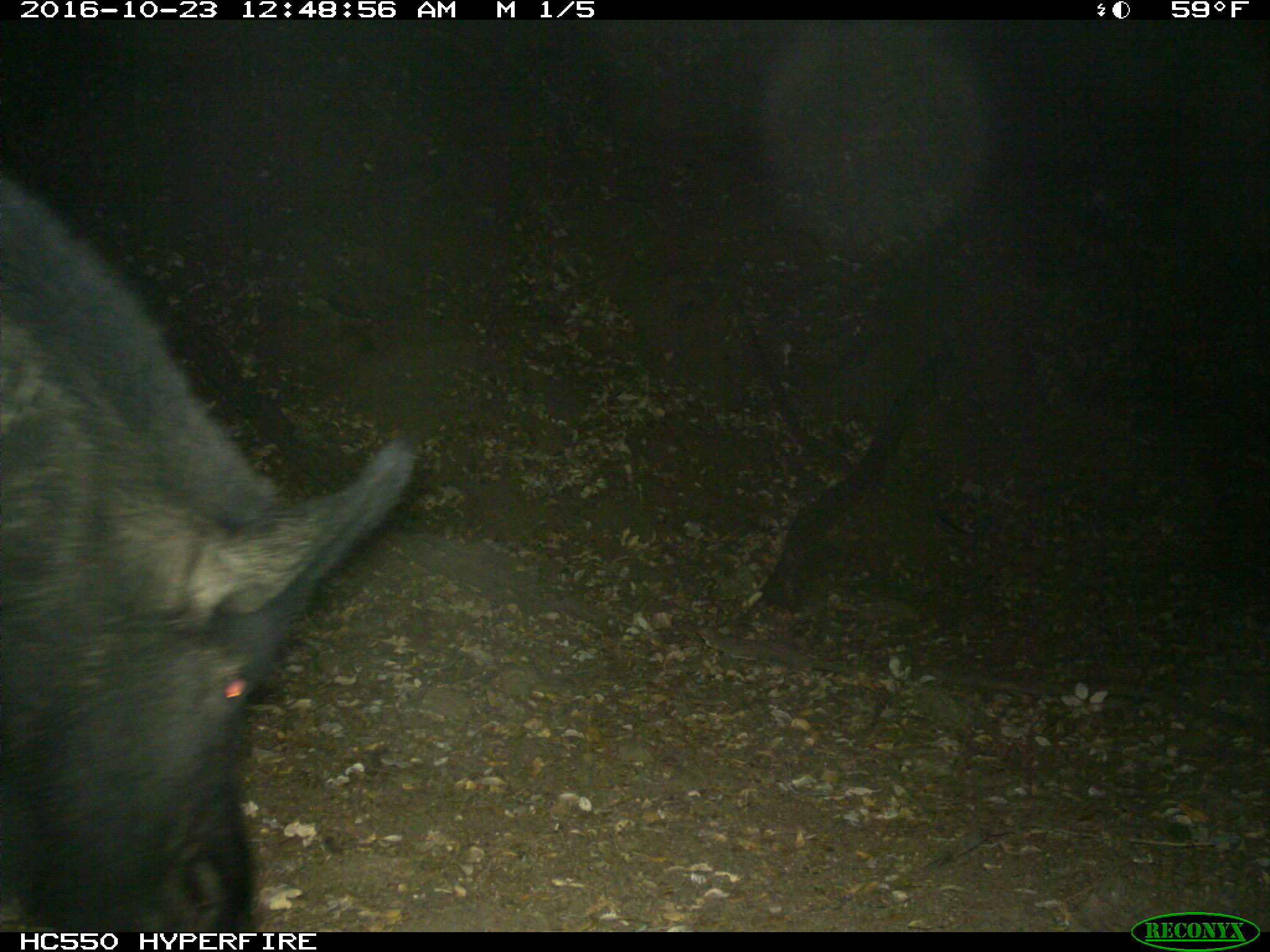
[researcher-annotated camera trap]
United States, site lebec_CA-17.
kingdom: Animalia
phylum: Chordata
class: Mammalia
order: Artiodactyla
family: Suidae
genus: Sus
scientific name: Sus scrofa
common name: wild boar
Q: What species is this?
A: Sus scrofa (wild boar).